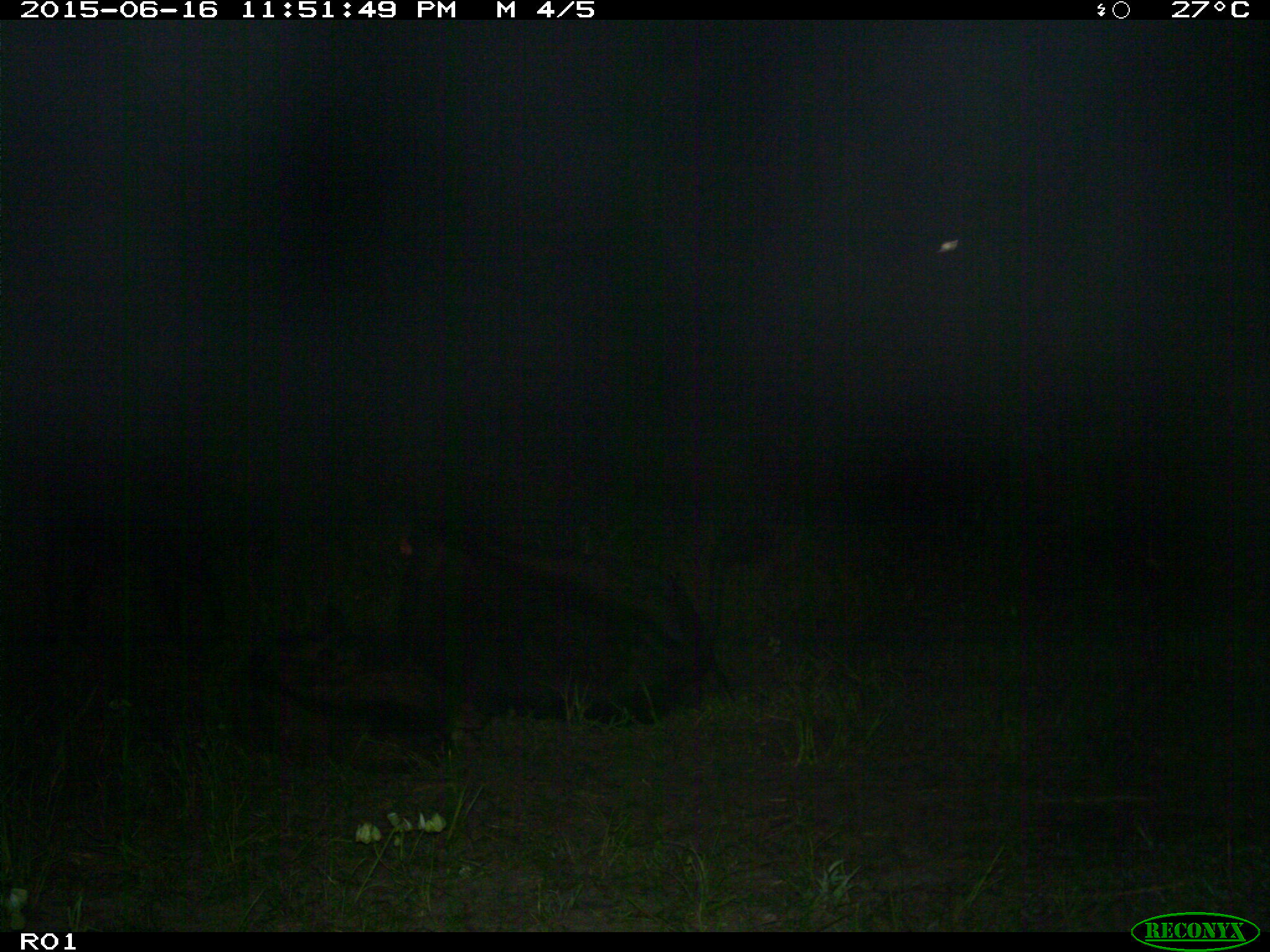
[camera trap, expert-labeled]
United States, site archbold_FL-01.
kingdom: Animalia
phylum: Chordata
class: Mammalia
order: Artiodactyla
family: Bovidae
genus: Bos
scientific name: Bos taurus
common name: domestic cow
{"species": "Bos taurus (domestic cow)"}